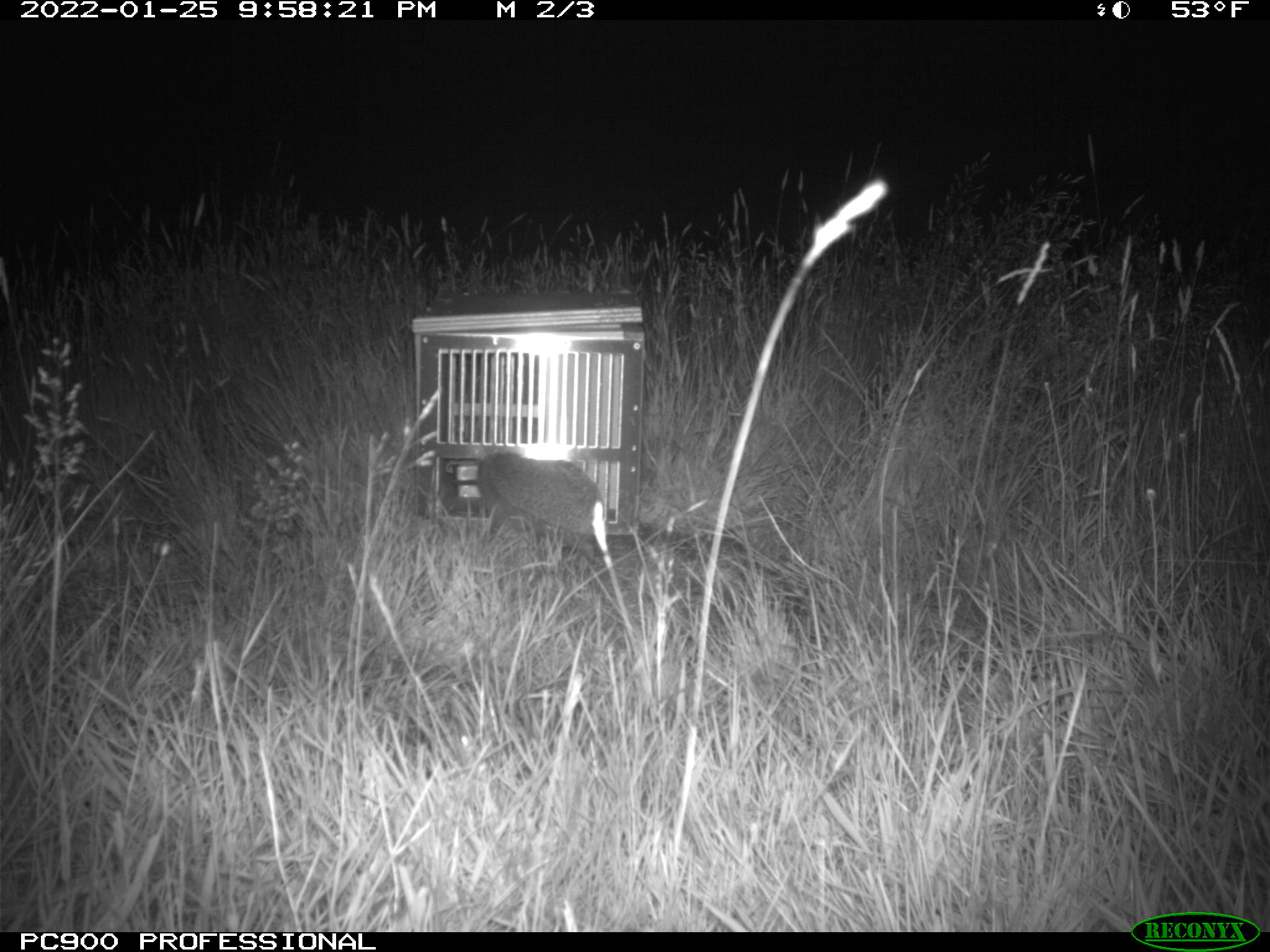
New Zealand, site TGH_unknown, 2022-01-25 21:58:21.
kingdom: Animalia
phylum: Chordata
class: Mammalia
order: Eulipotyphla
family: Erinaceidae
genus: Erinaceus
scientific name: Erinaceus europaeus europaeus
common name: european hedgehog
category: hedgehog